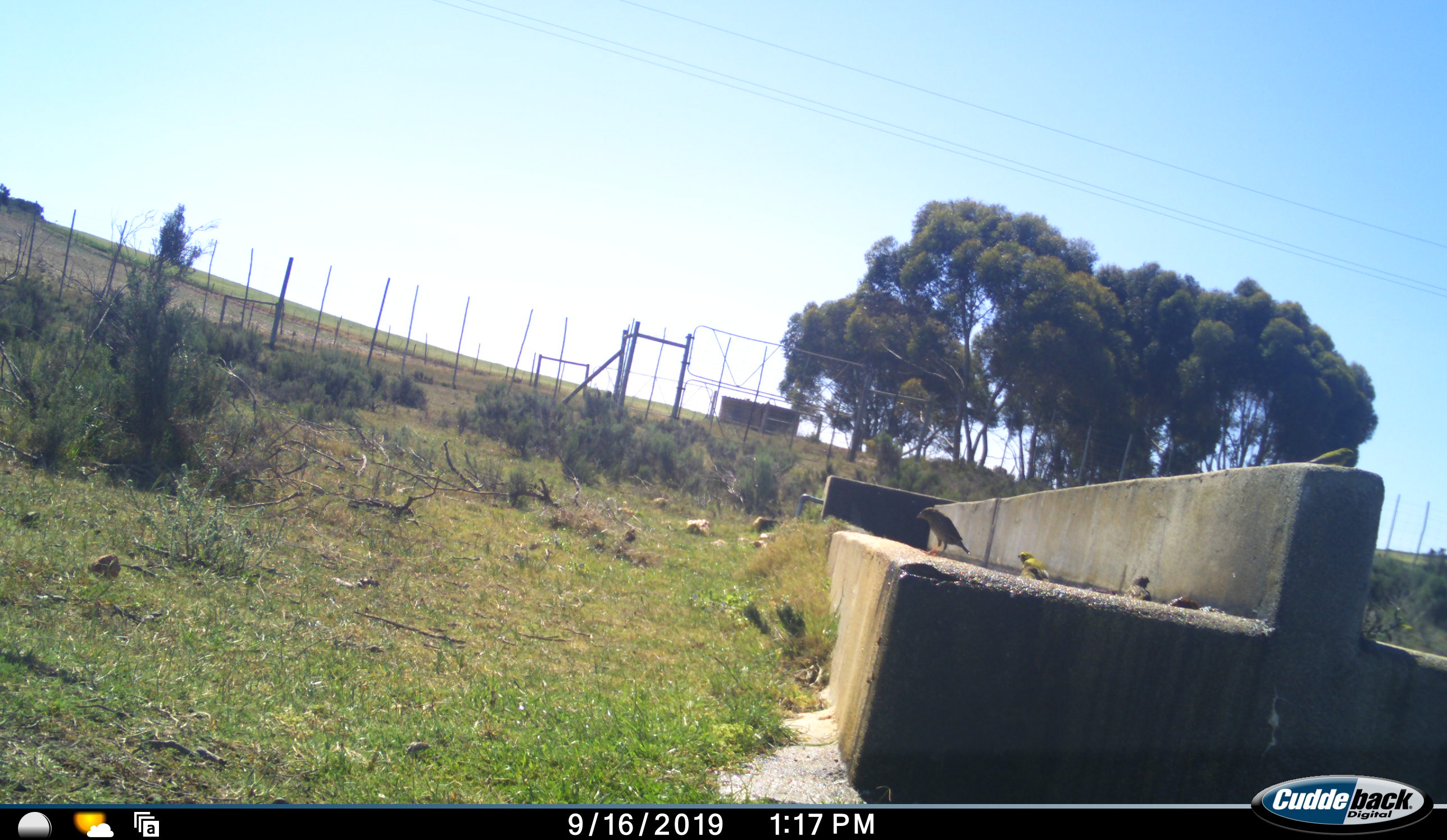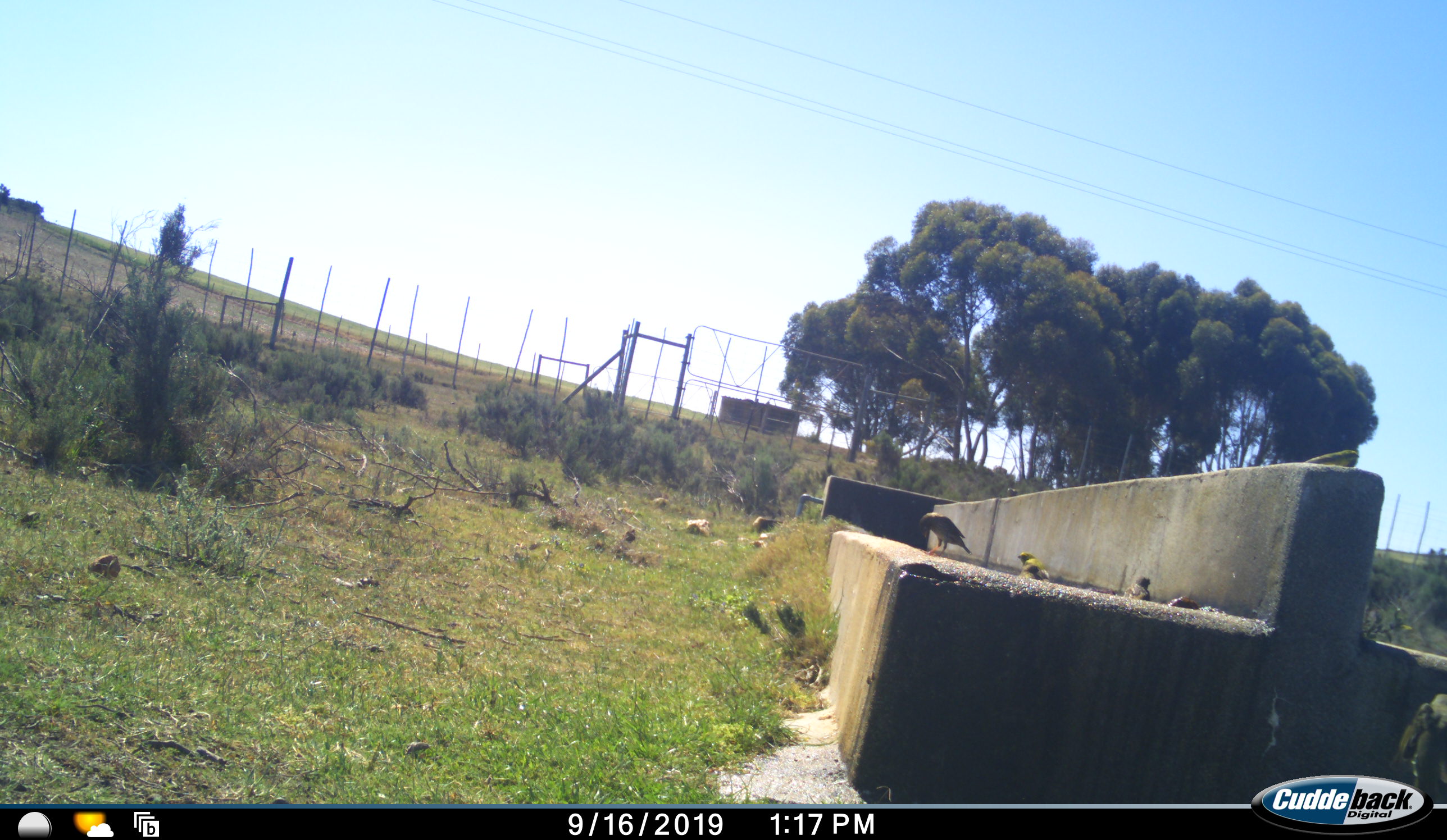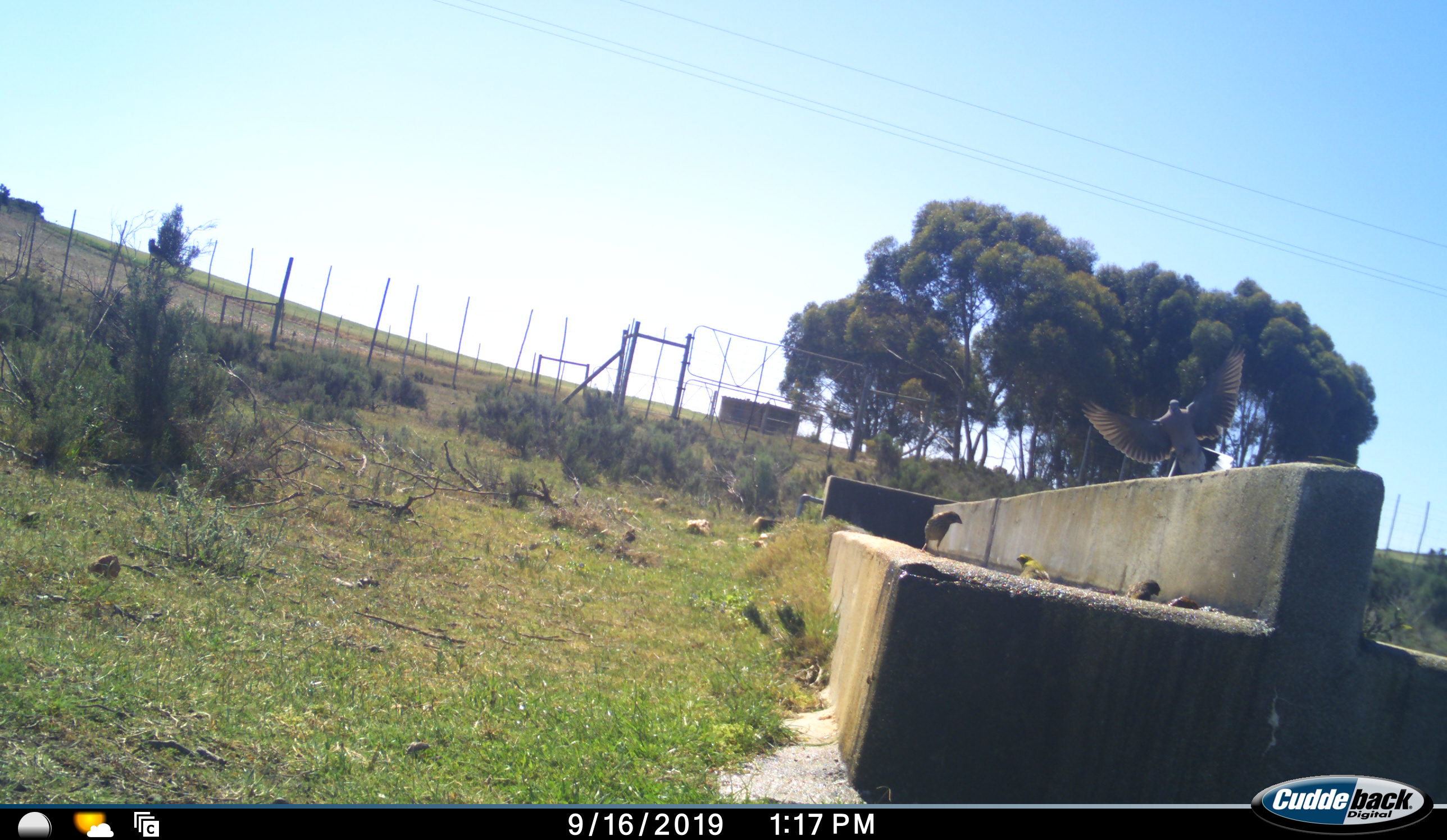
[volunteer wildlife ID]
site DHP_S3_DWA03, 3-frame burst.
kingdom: Animalia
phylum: Chordata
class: Aves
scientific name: Aves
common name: bird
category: birdother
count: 5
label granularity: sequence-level